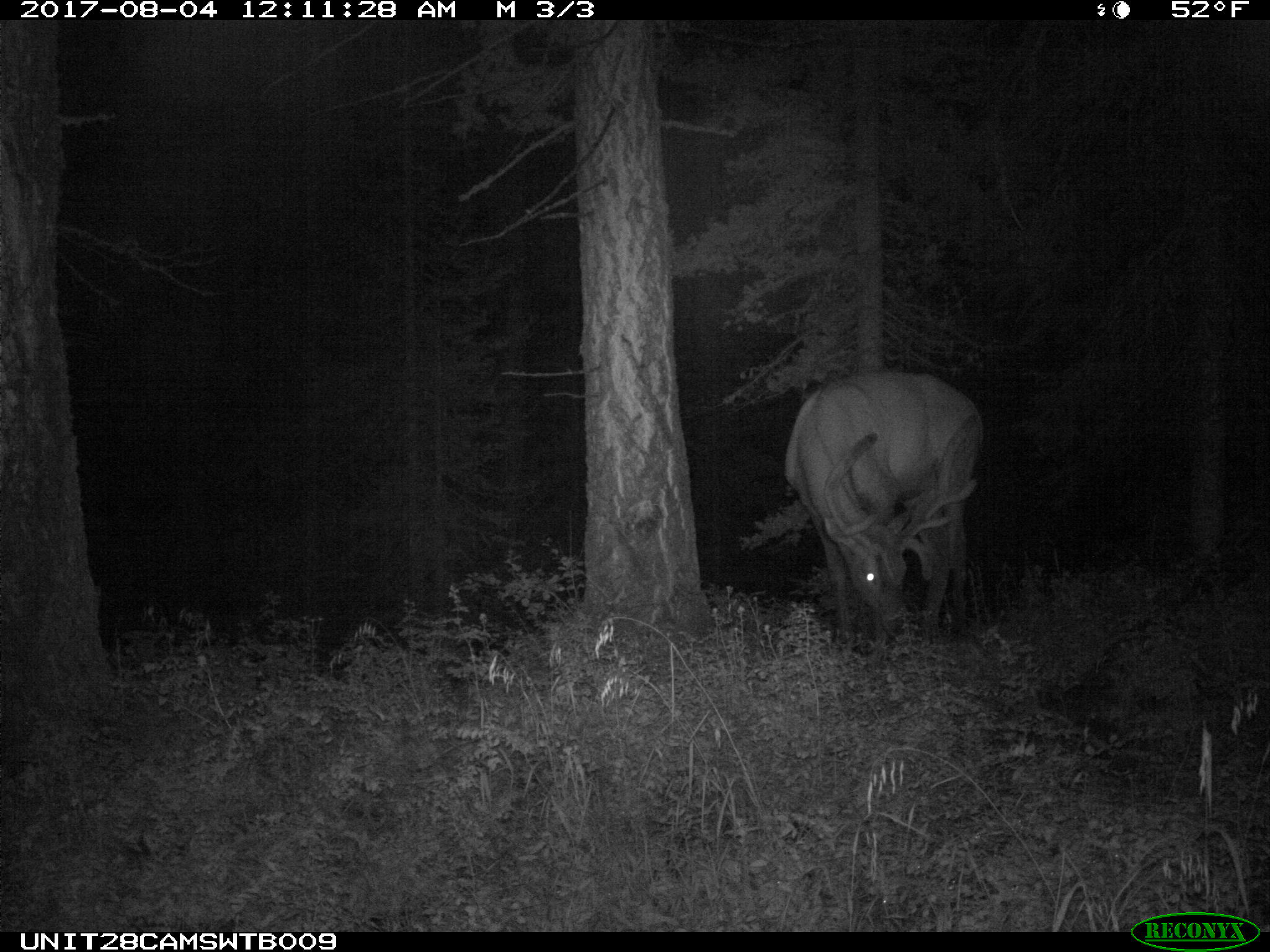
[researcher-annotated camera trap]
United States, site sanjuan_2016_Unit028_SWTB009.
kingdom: Animalia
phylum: Chordata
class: Mammalia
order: Artiodactyla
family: Cervidae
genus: Cervus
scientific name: Cervus elaphus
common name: red deer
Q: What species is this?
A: Cervus elaphus (red deer).